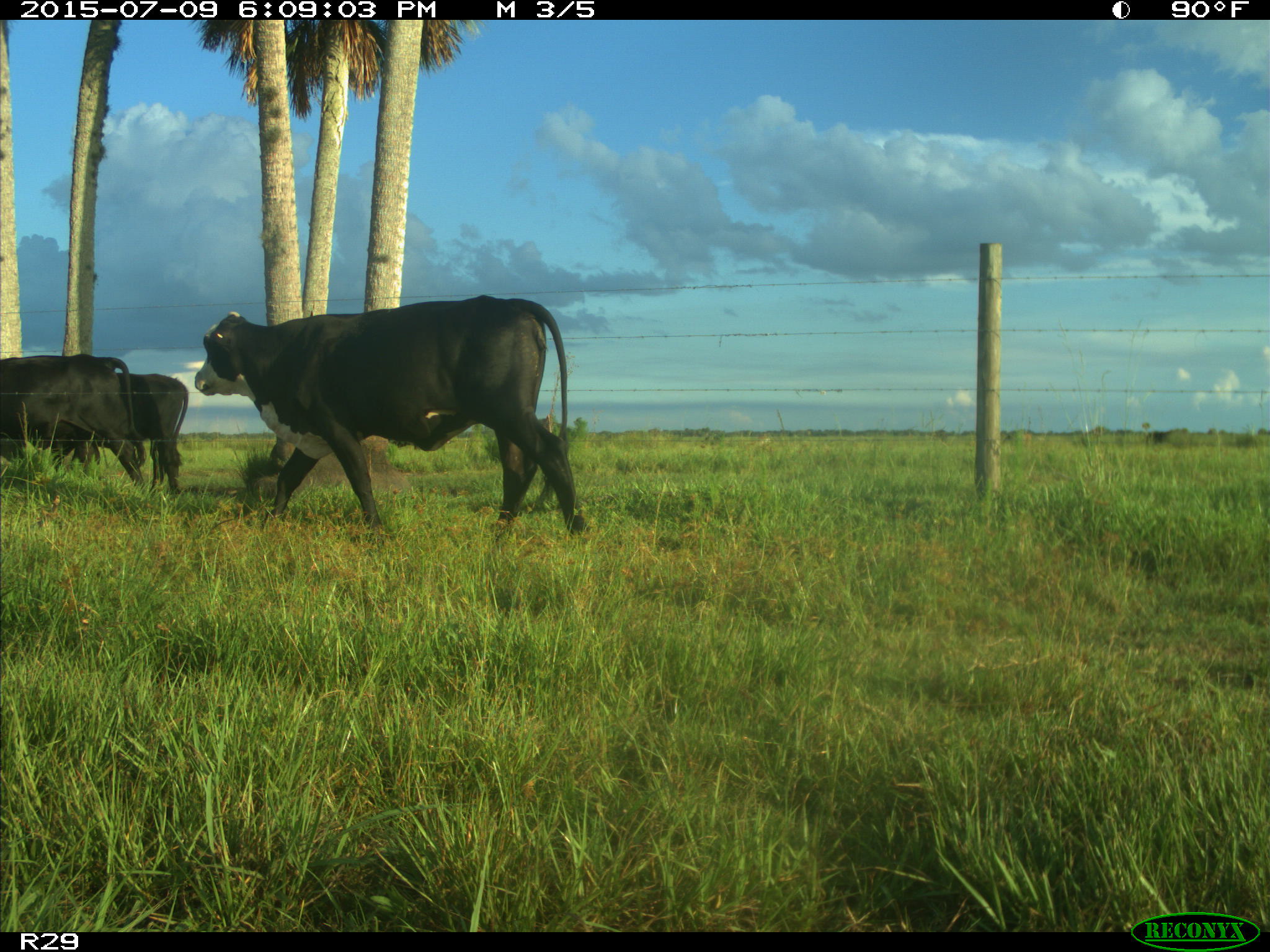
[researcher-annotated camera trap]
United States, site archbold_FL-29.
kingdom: Animalia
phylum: Chordata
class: Mammalia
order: Artiodactyla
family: Bovidae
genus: Bos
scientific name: Bos taurus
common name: domestic cow